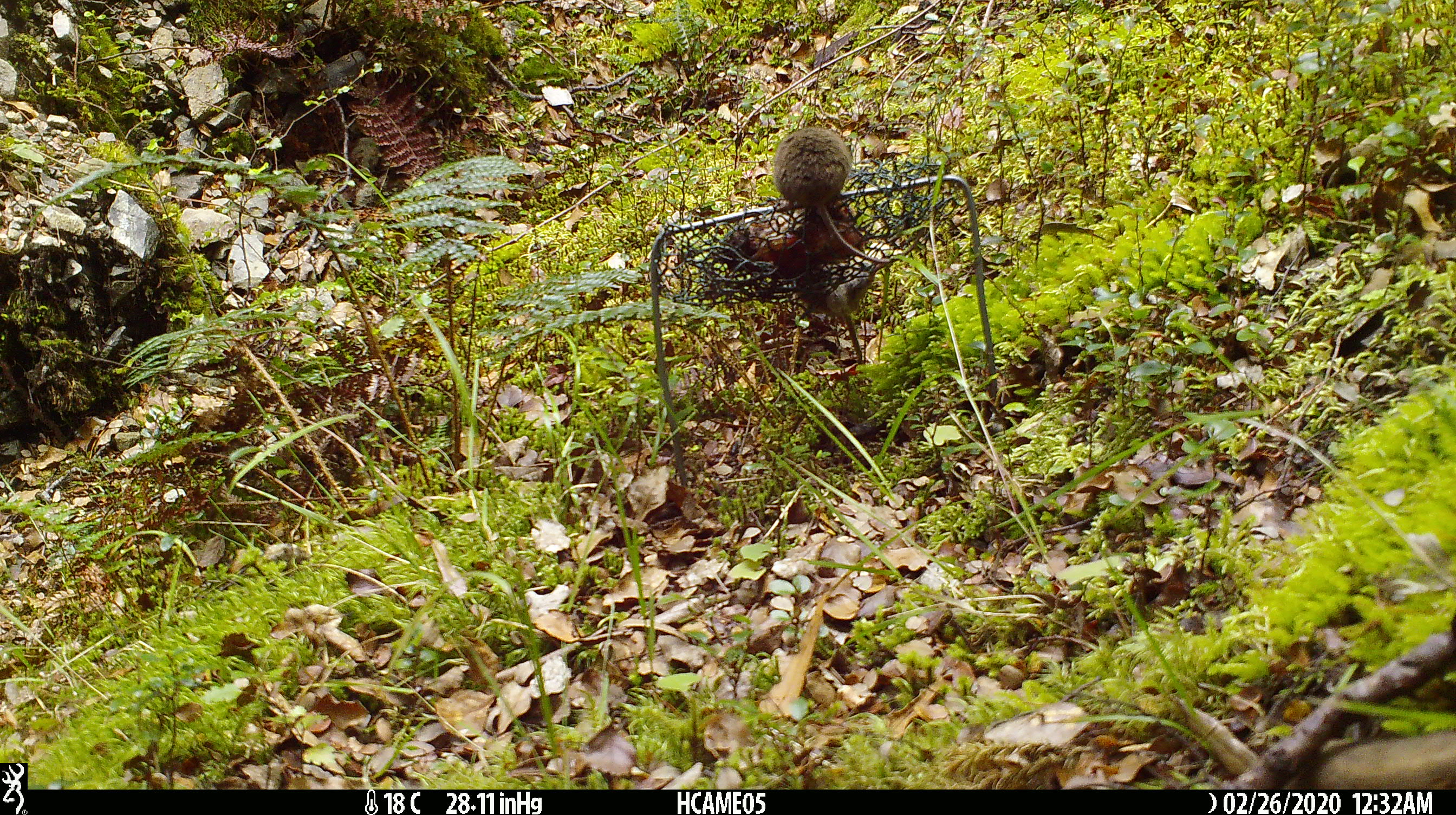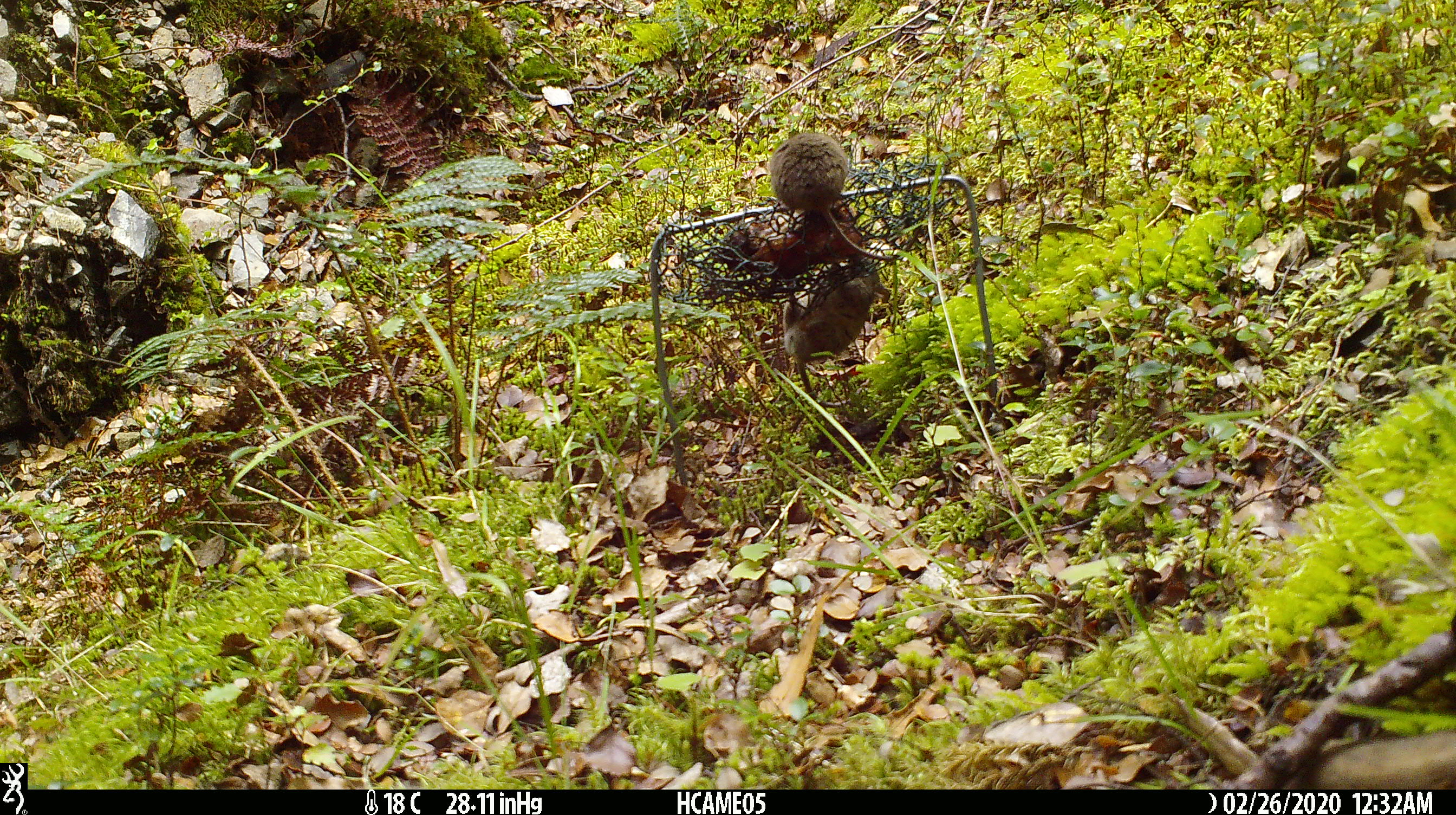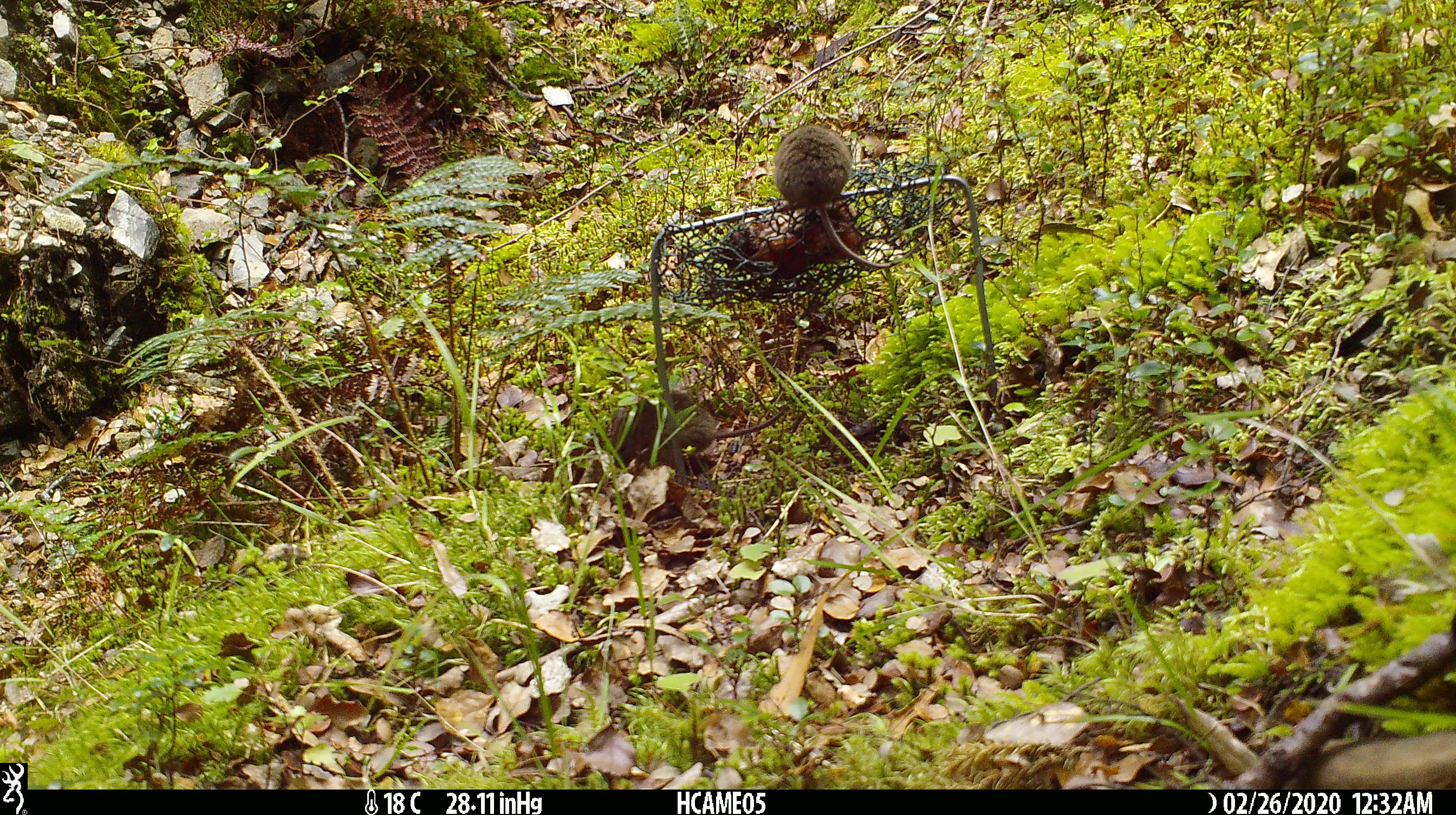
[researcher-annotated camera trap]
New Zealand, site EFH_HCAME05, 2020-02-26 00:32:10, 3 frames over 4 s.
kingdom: Animalia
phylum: Chordata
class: Mammalia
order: Rodentia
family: Muridae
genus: Mus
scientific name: Mus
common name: mouse